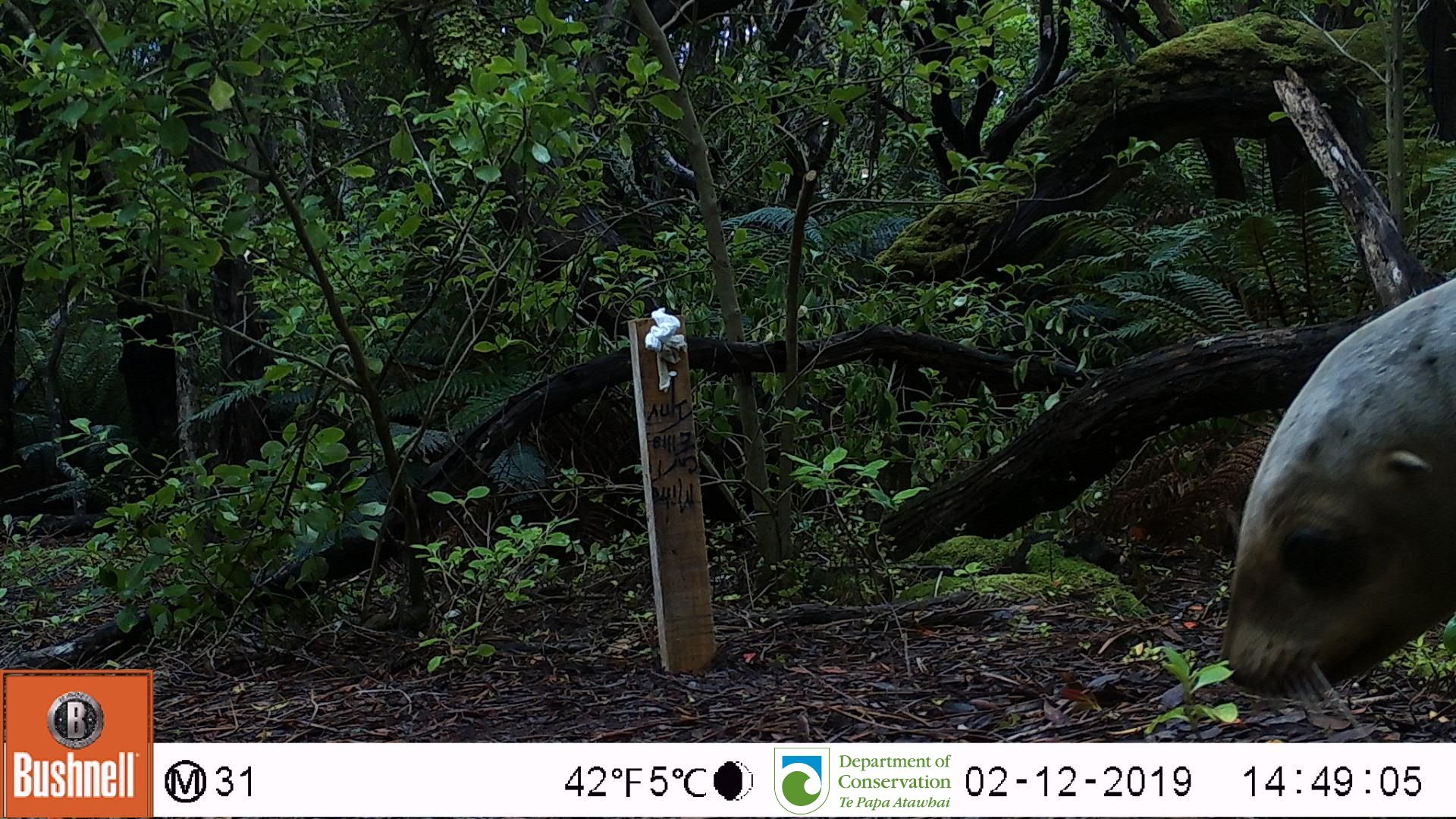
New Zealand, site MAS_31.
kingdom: Animalia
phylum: Chordata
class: Mammalia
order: Carnivora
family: Otariidae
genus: Phocarctos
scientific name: Phocarctos hookeri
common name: new zealand sea lion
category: sealion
Sealion (new zealand sea lion) (Phocarctos hookeri).